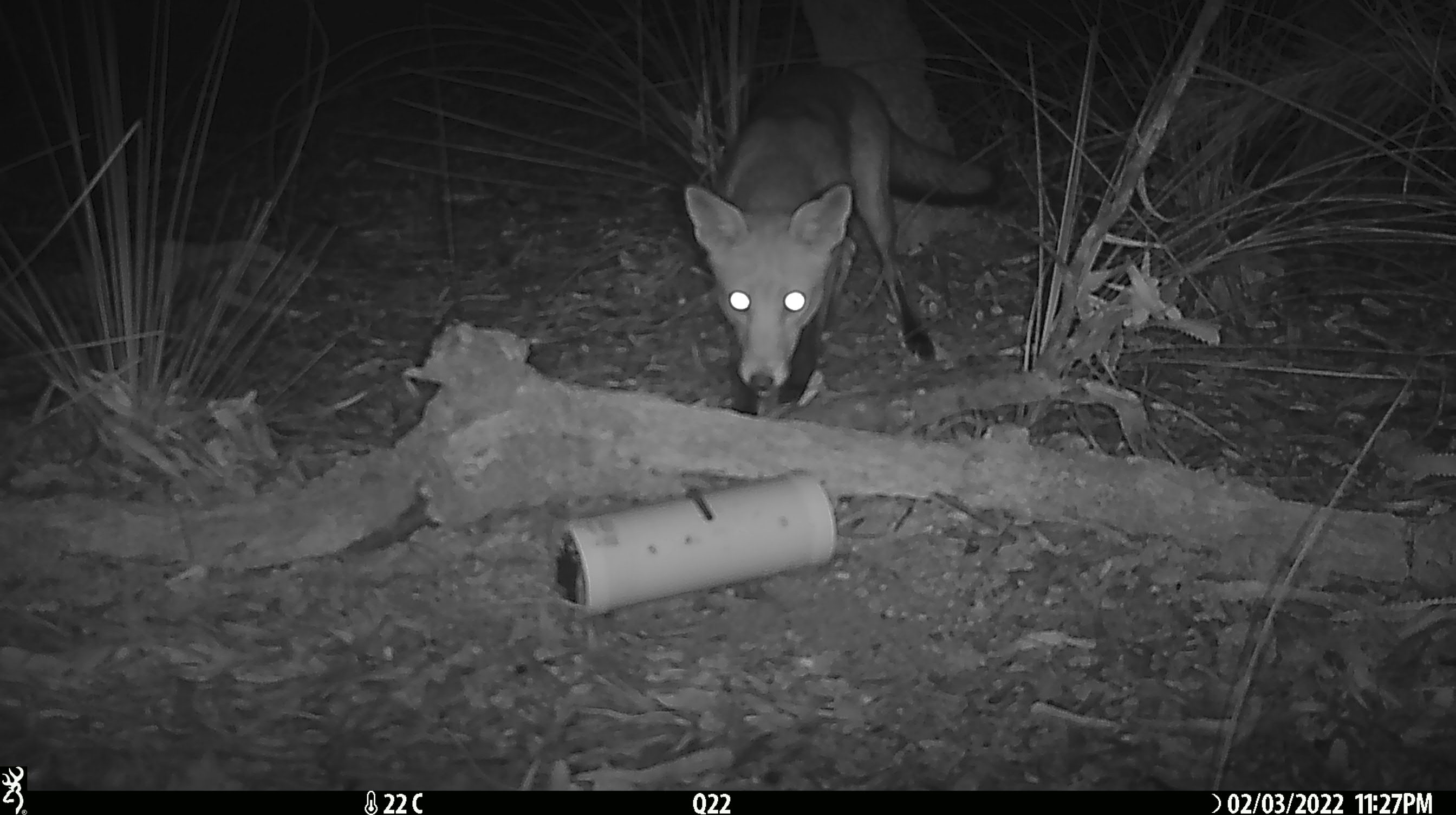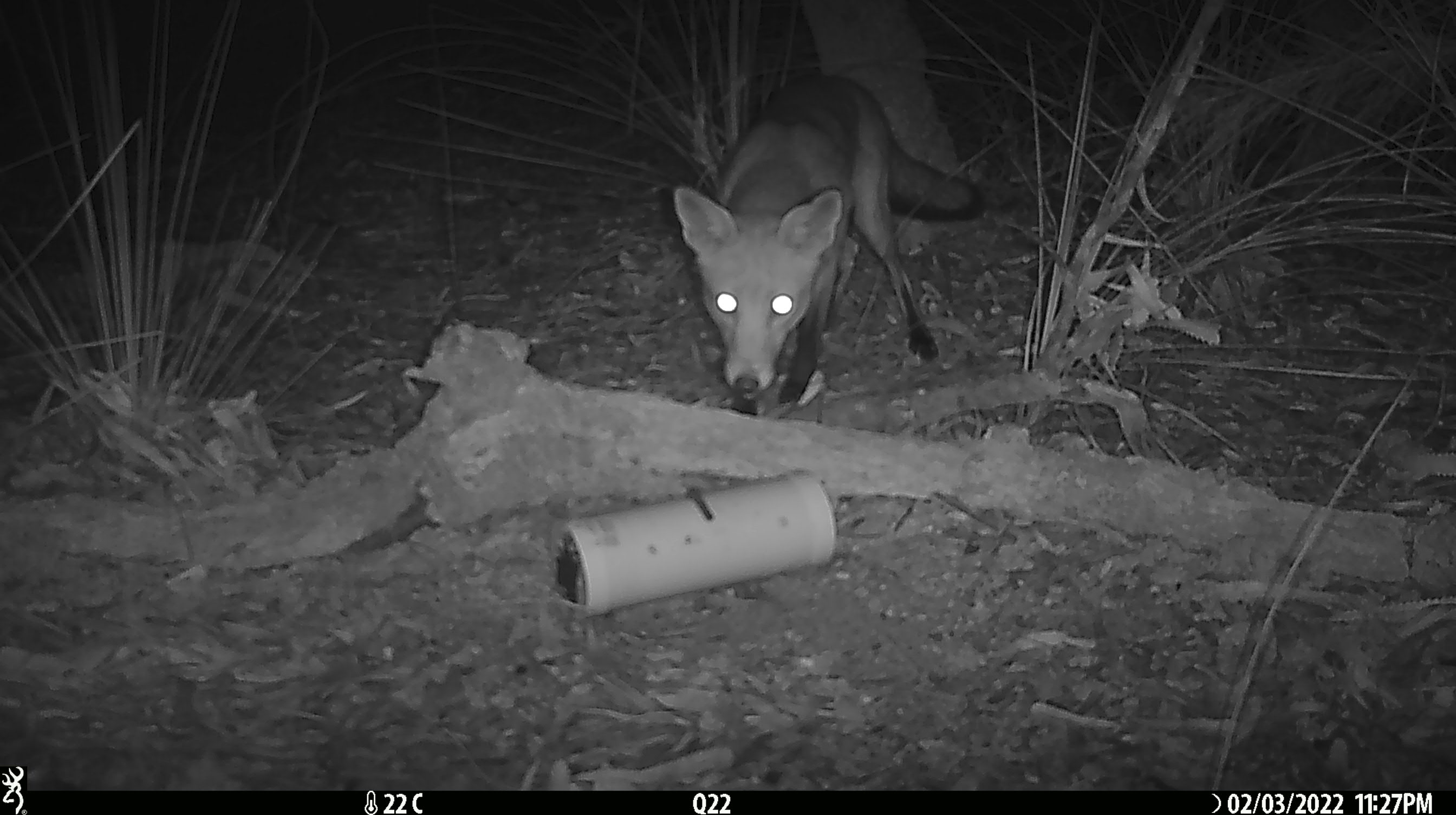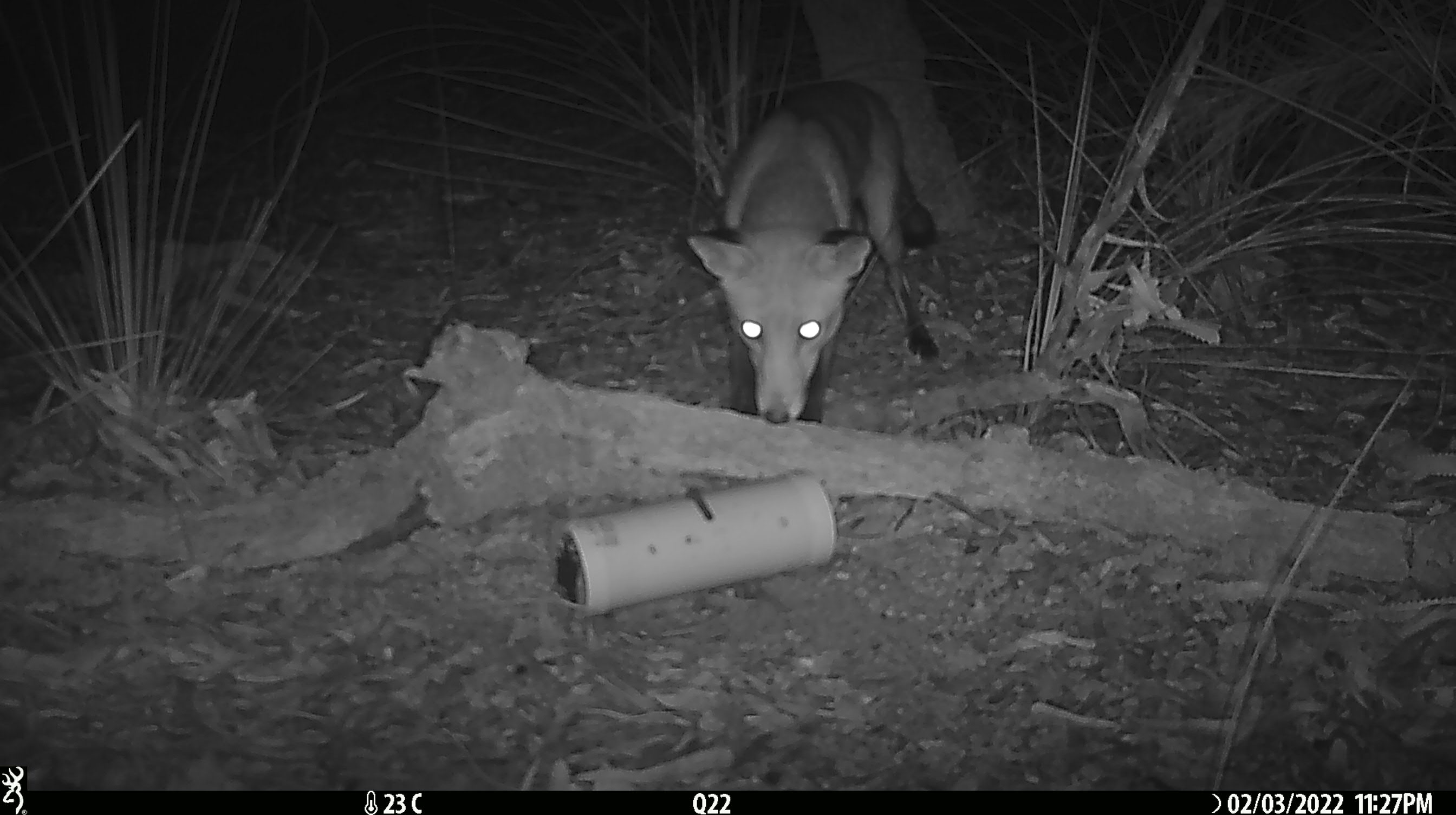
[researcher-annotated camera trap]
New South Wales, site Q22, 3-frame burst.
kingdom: Animalia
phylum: Chordata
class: Mammalia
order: Carnivora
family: Canidae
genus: Vulpes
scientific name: Vulpes vulpes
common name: red fox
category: fox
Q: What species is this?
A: Fox (red fox) (Vulpes vulpes).